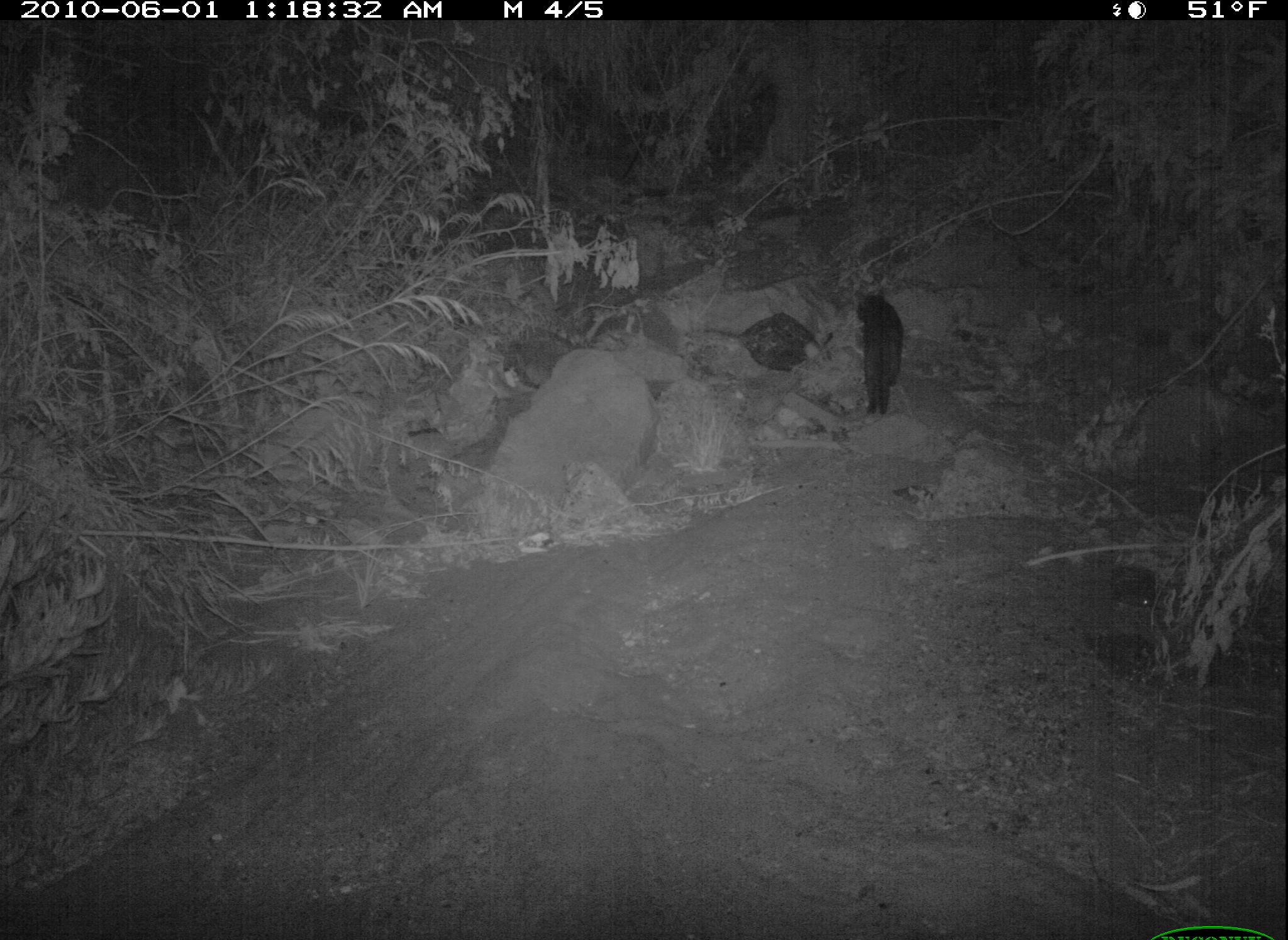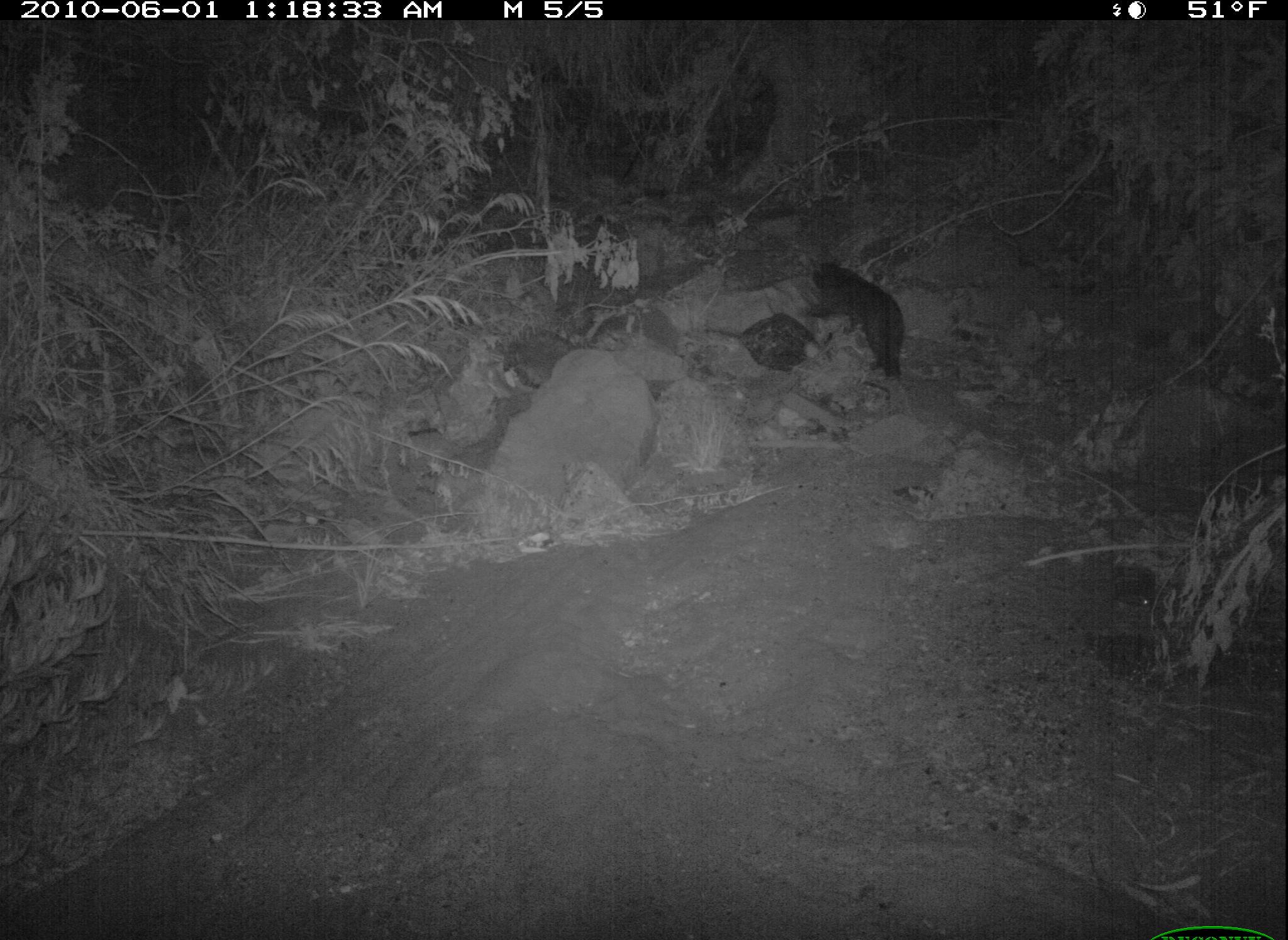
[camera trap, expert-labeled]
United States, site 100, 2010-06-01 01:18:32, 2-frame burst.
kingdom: Animalia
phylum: Chordata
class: Mammalia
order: Carnivora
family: Felidae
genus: Felis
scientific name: Felis catus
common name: cat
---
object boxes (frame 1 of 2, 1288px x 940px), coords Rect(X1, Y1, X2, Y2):
cat: Rect(831, 275, 918, 428)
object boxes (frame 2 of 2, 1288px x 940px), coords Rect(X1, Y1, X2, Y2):
cat: Rect(798, 243, 915, 384)